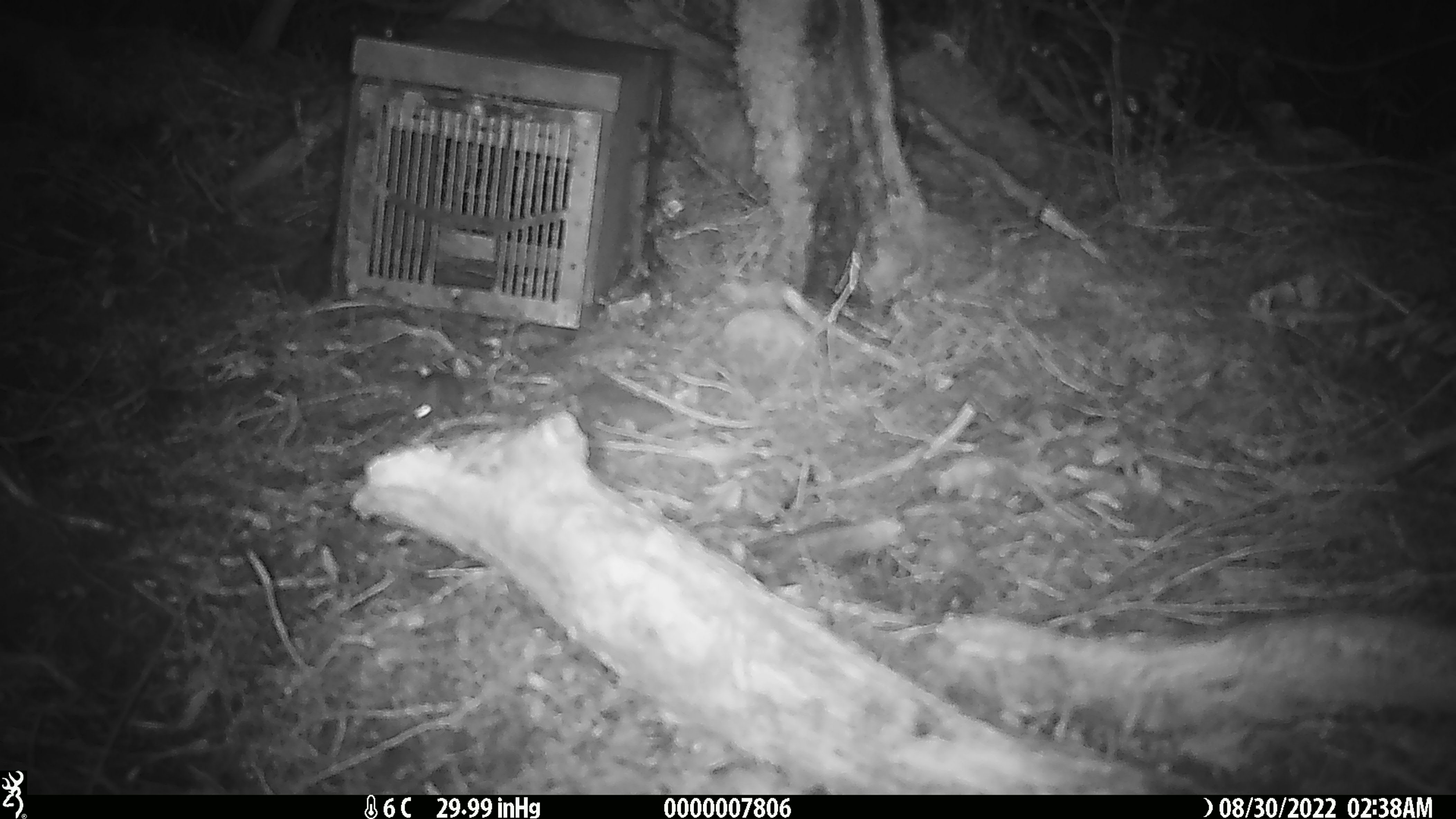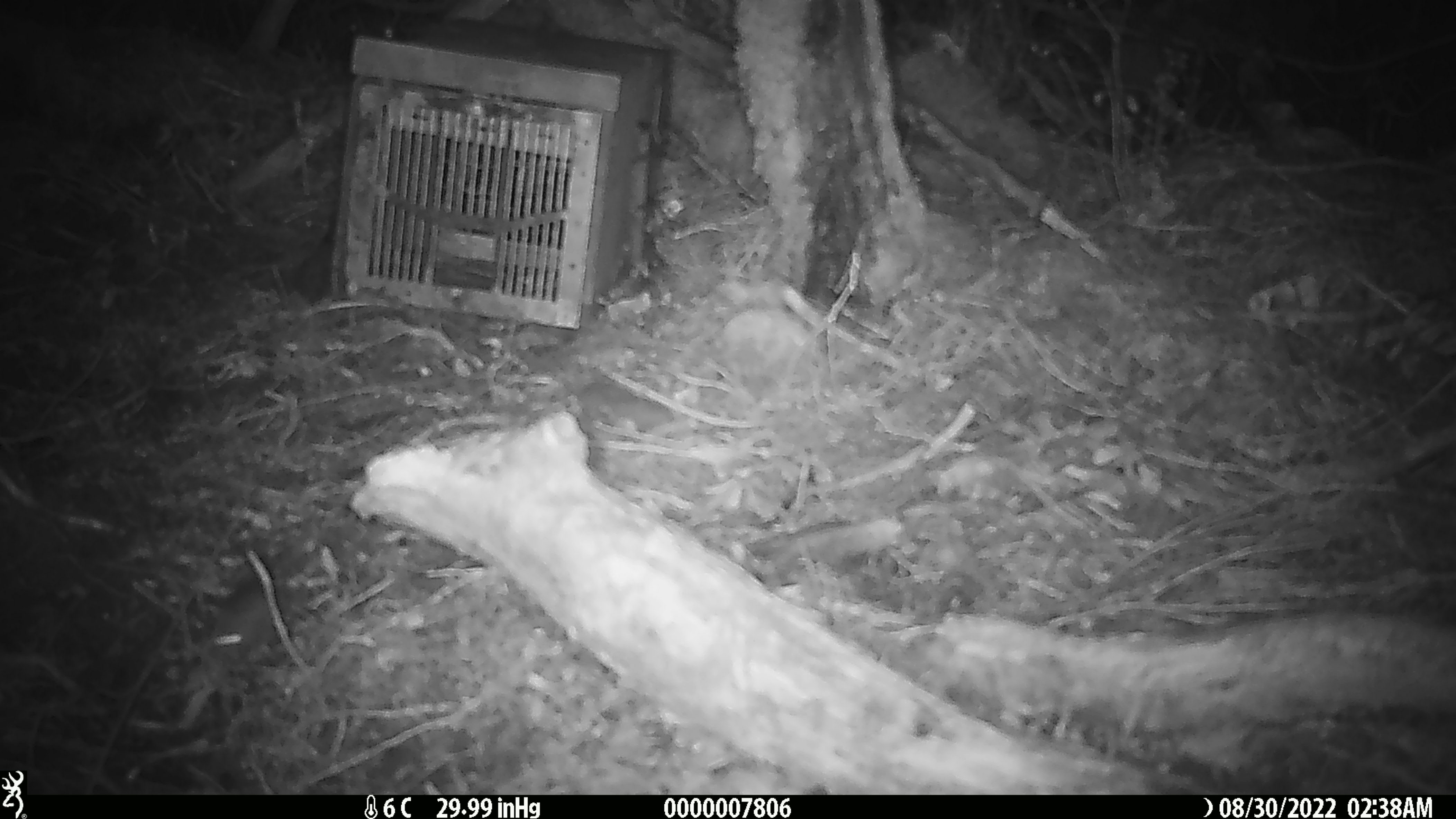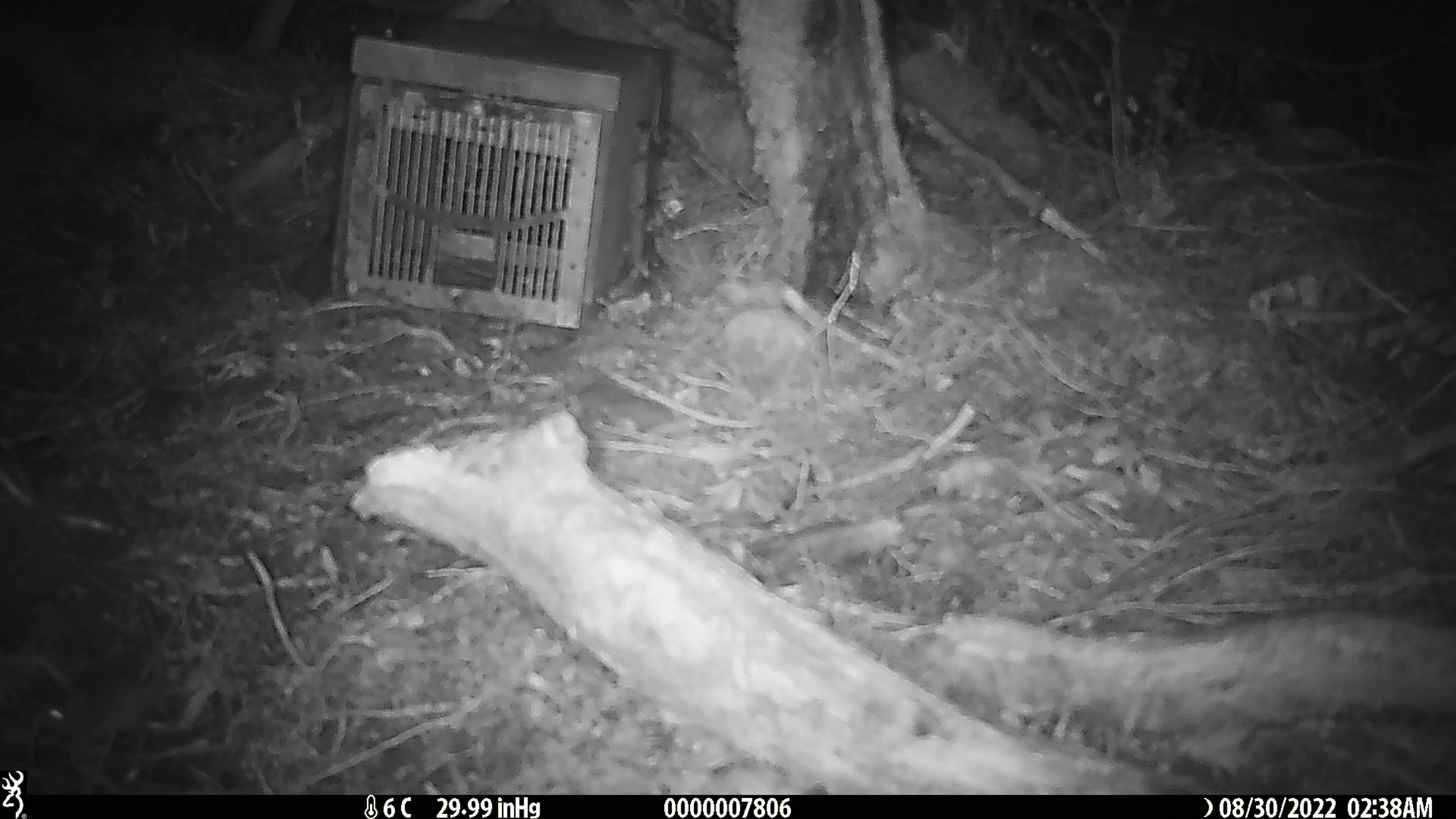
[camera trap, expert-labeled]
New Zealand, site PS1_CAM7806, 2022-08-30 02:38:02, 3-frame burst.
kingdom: Animalia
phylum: Chordata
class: Mammalia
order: Rodentia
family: Muridae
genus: Mus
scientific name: Mus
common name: mouse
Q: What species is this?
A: Mouse (Mus).